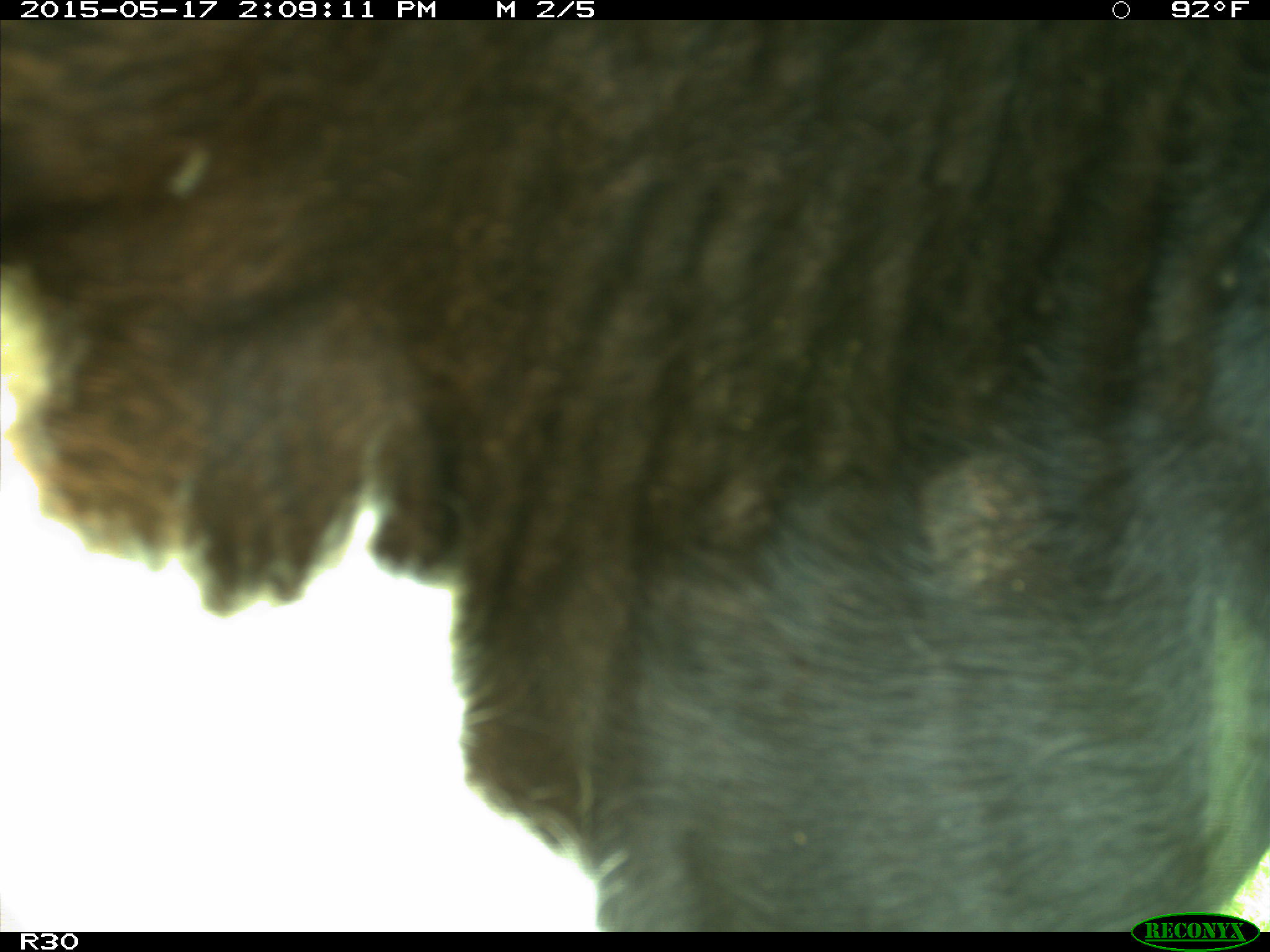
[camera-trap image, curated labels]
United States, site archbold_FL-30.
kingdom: Animalia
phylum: Chordata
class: Mammalia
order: Artiodactyla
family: Bovidae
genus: Bos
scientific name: Bos taurus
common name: domestic cow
Bos taurus (domestic cow).